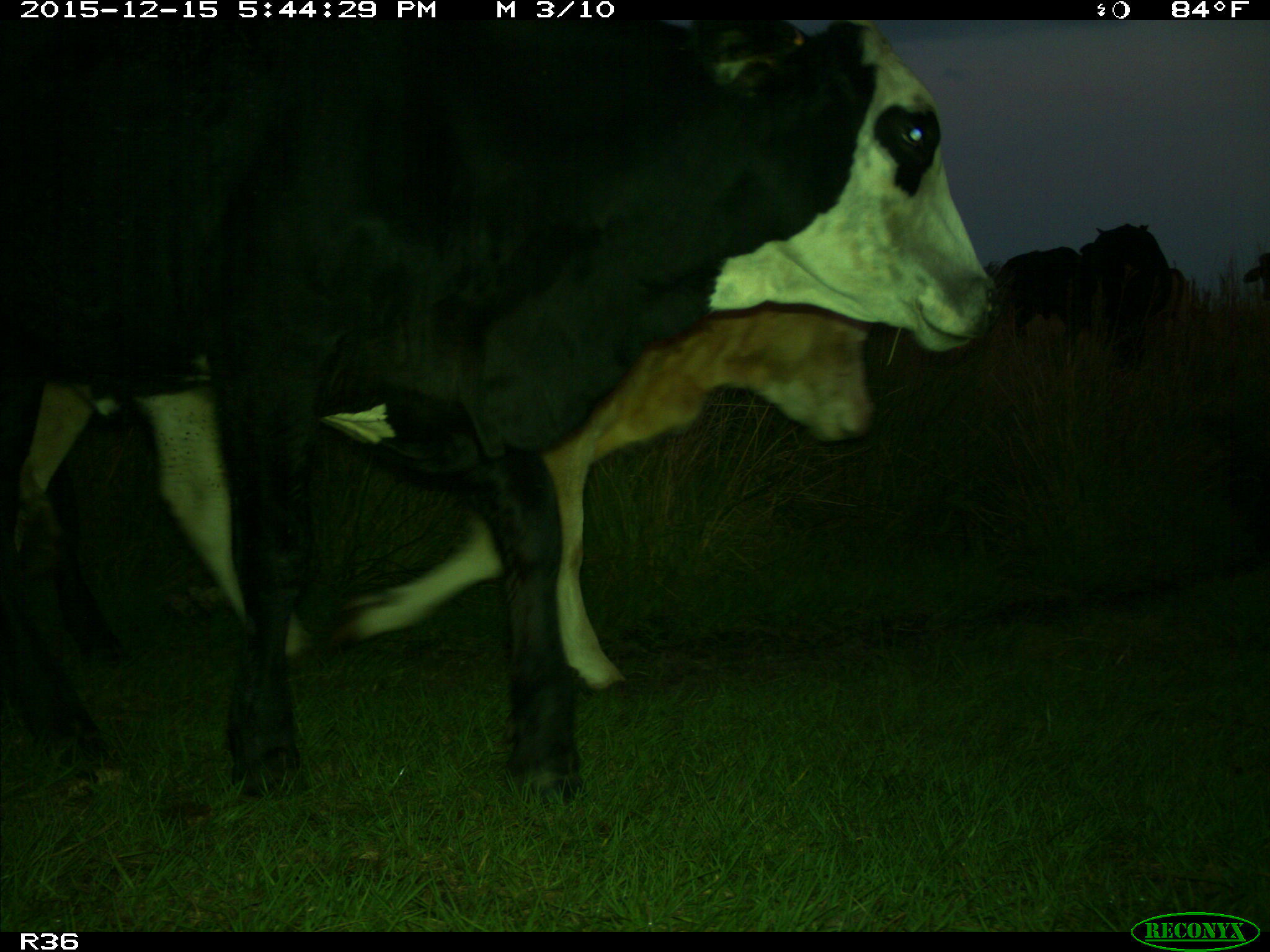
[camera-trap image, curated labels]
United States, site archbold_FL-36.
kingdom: Animalia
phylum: Chordata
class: Mammalia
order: Artiodactyla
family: Bovidae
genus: Bos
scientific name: Bos taurus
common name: domestic cow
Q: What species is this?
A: Bos taurus (domestic cow).